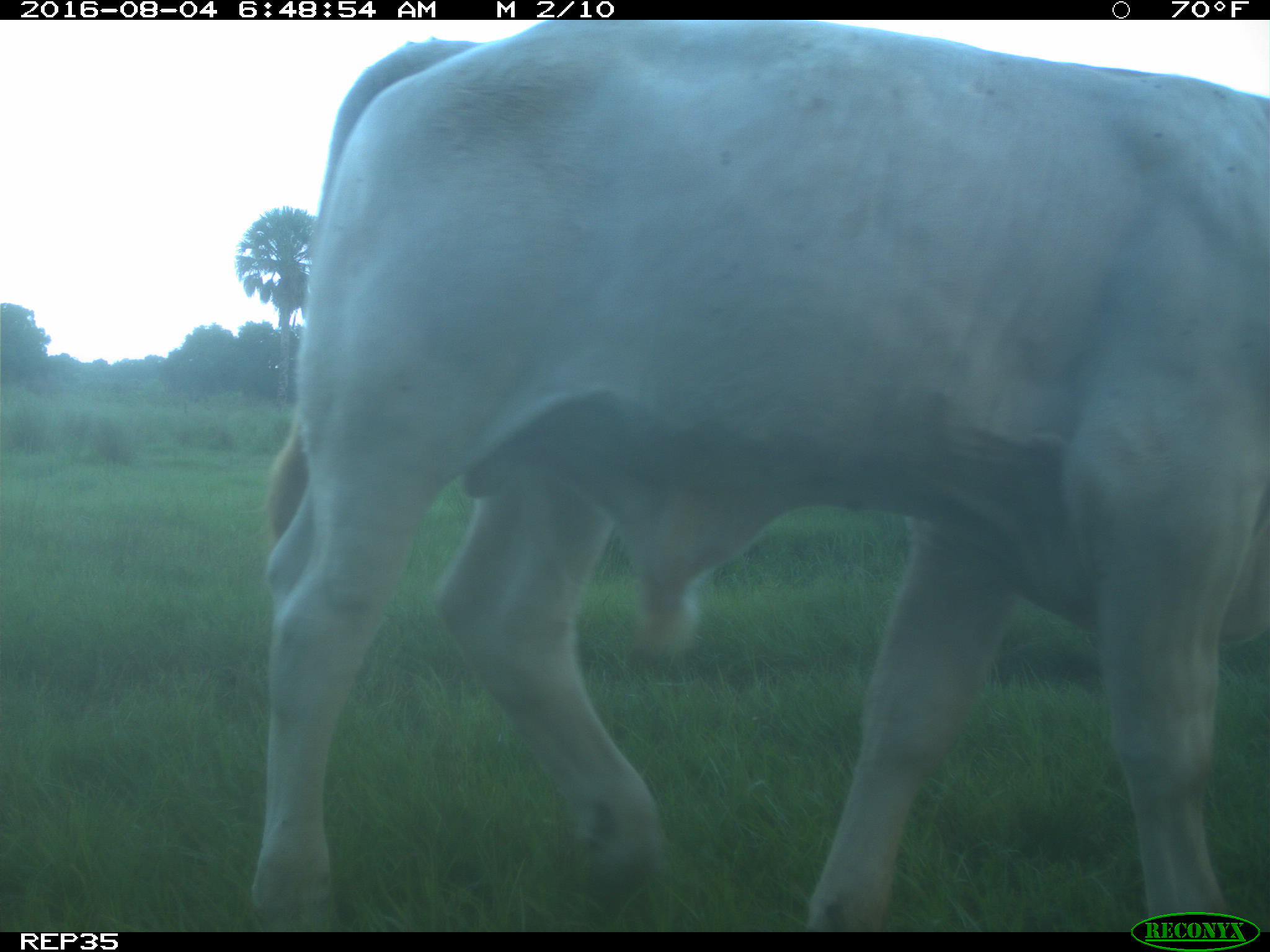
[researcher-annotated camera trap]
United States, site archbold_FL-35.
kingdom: Animalia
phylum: Chordata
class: Mammalia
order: Artiodactyla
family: Bovidae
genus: Bos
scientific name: Bos taurus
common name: domestic cow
Bos taurus (domestic cow).